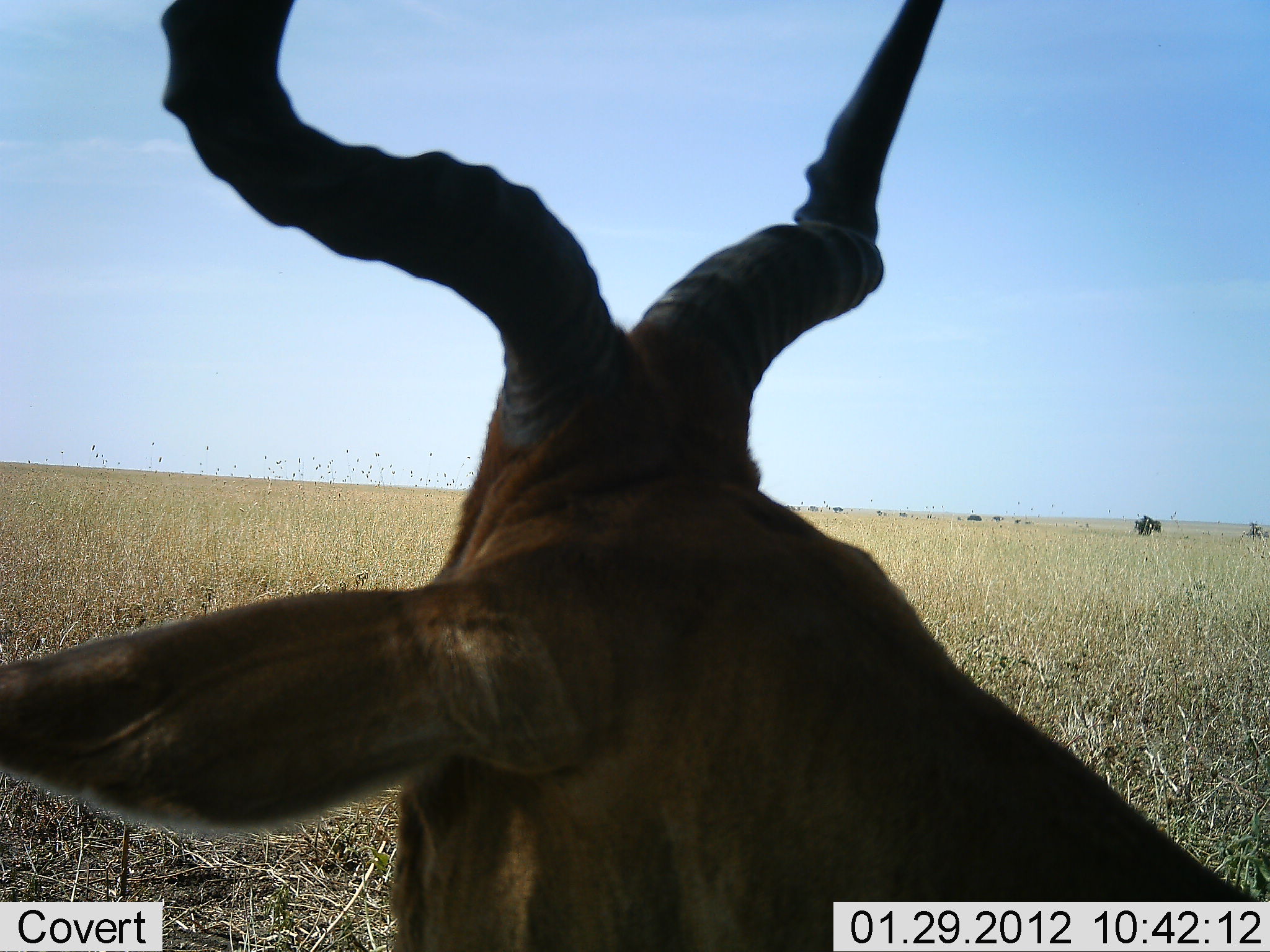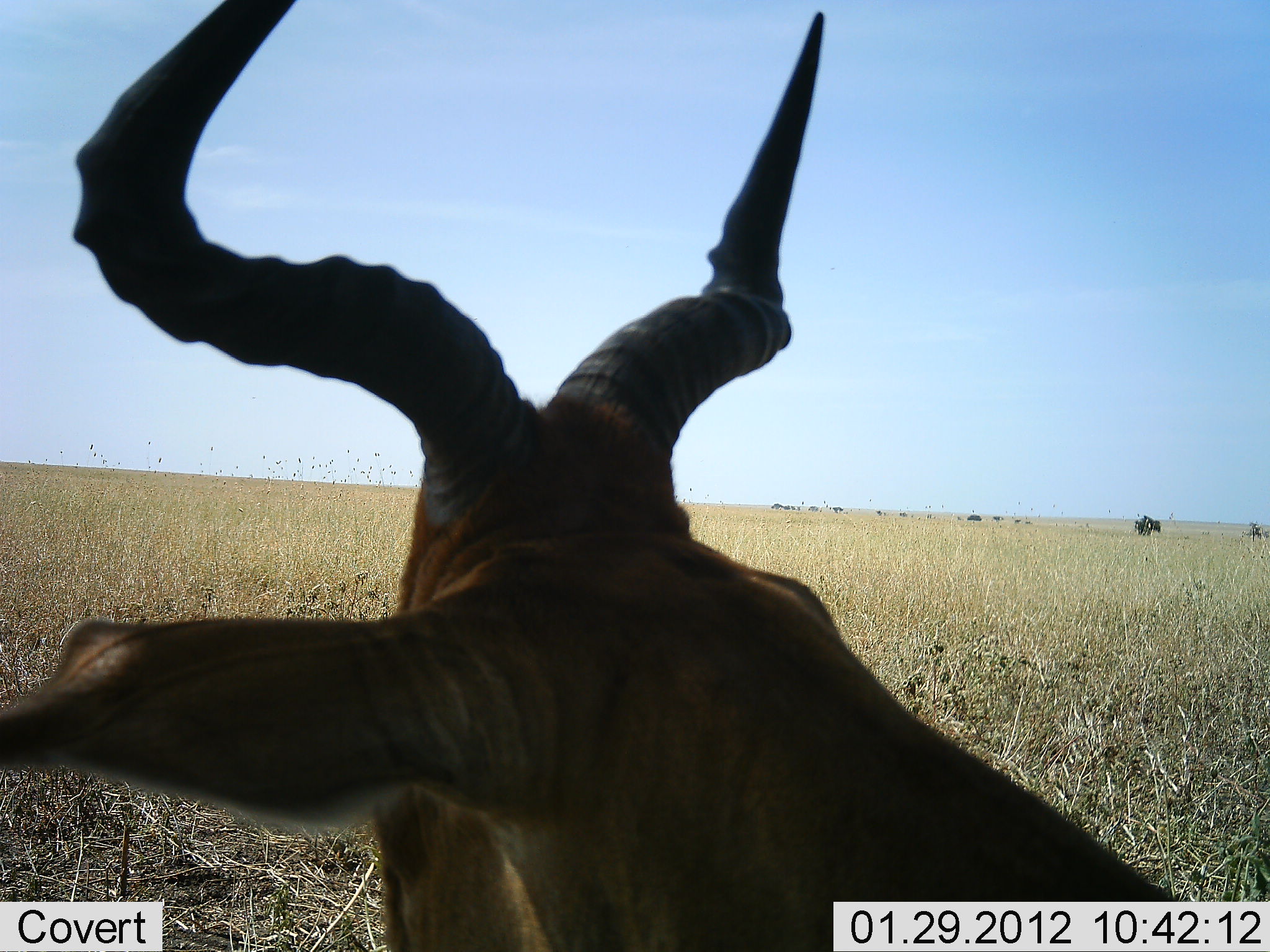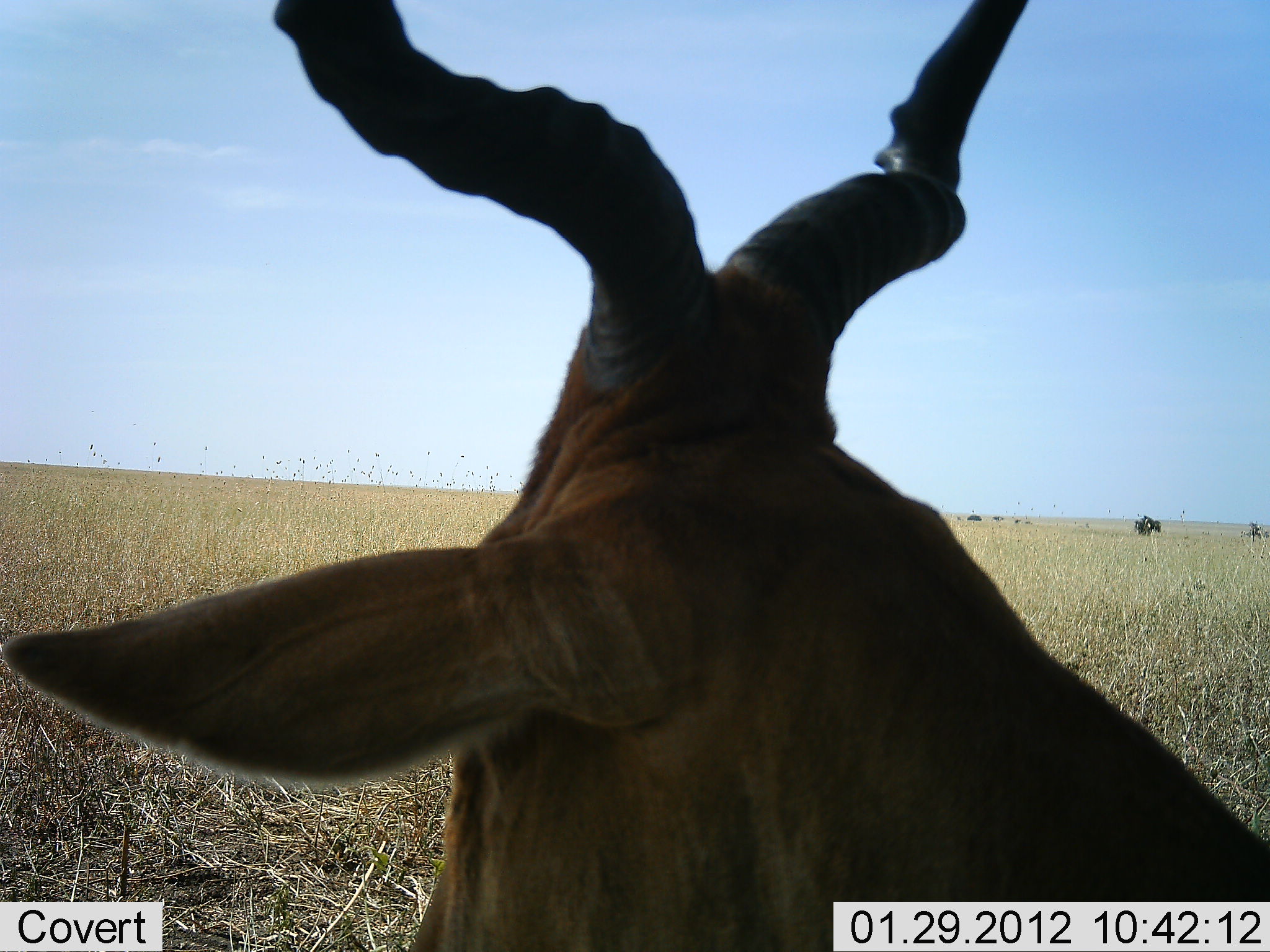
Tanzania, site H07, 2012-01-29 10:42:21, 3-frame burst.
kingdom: Animalia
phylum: Chordata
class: Mammalia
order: Artiodactyla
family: Bovidae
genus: Alcelaphus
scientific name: Alcelaphus buselaphus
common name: hartebeest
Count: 1.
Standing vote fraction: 33%.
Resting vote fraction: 67%.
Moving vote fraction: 0%.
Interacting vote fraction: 0%.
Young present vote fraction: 0%.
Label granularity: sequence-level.